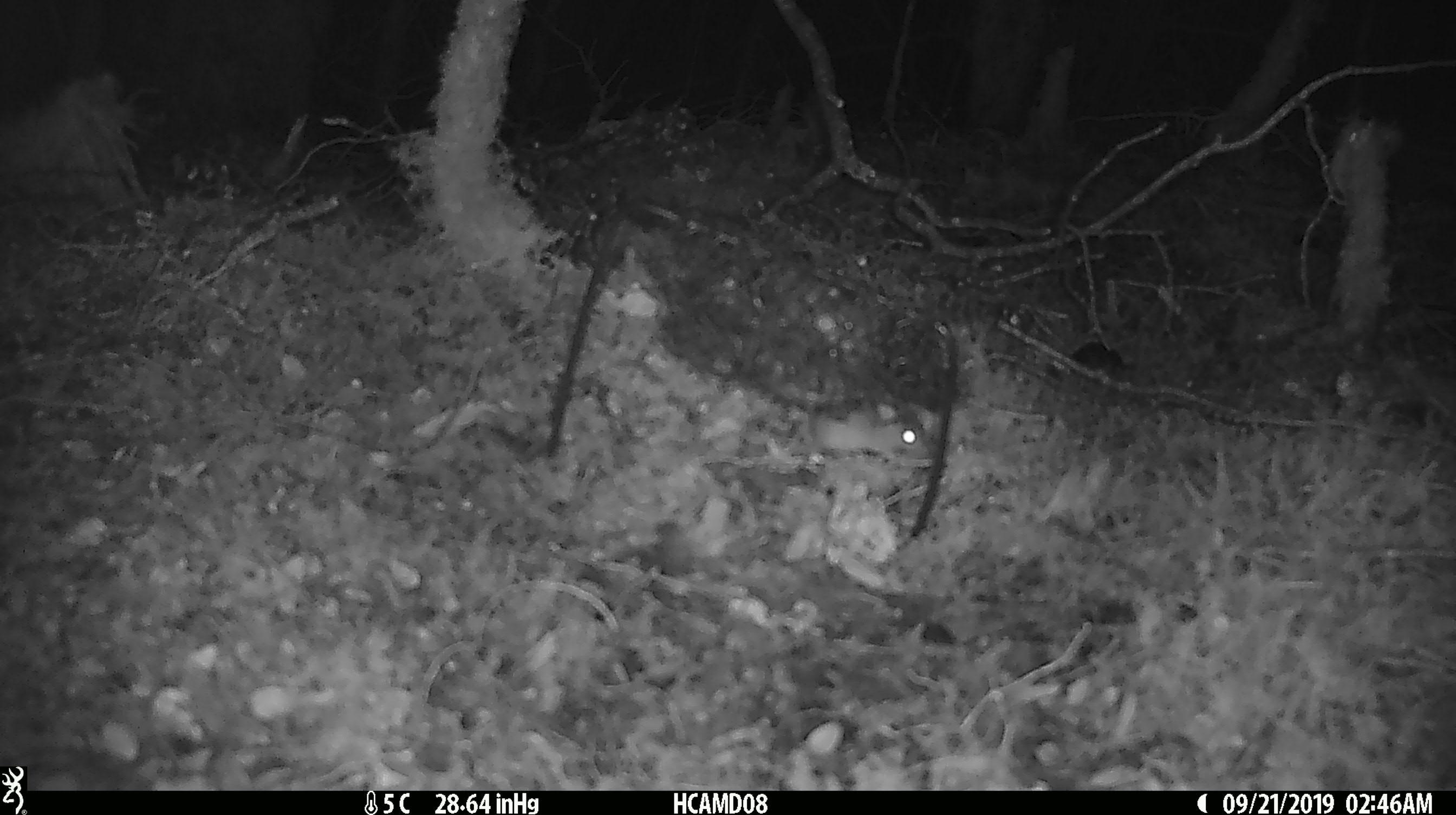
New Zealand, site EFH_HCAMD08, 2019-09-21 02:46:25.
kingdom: Animalia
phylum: Chordata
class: Mammalia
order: Rodentia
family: Muridae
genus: Mus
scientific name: Mus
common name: mouse